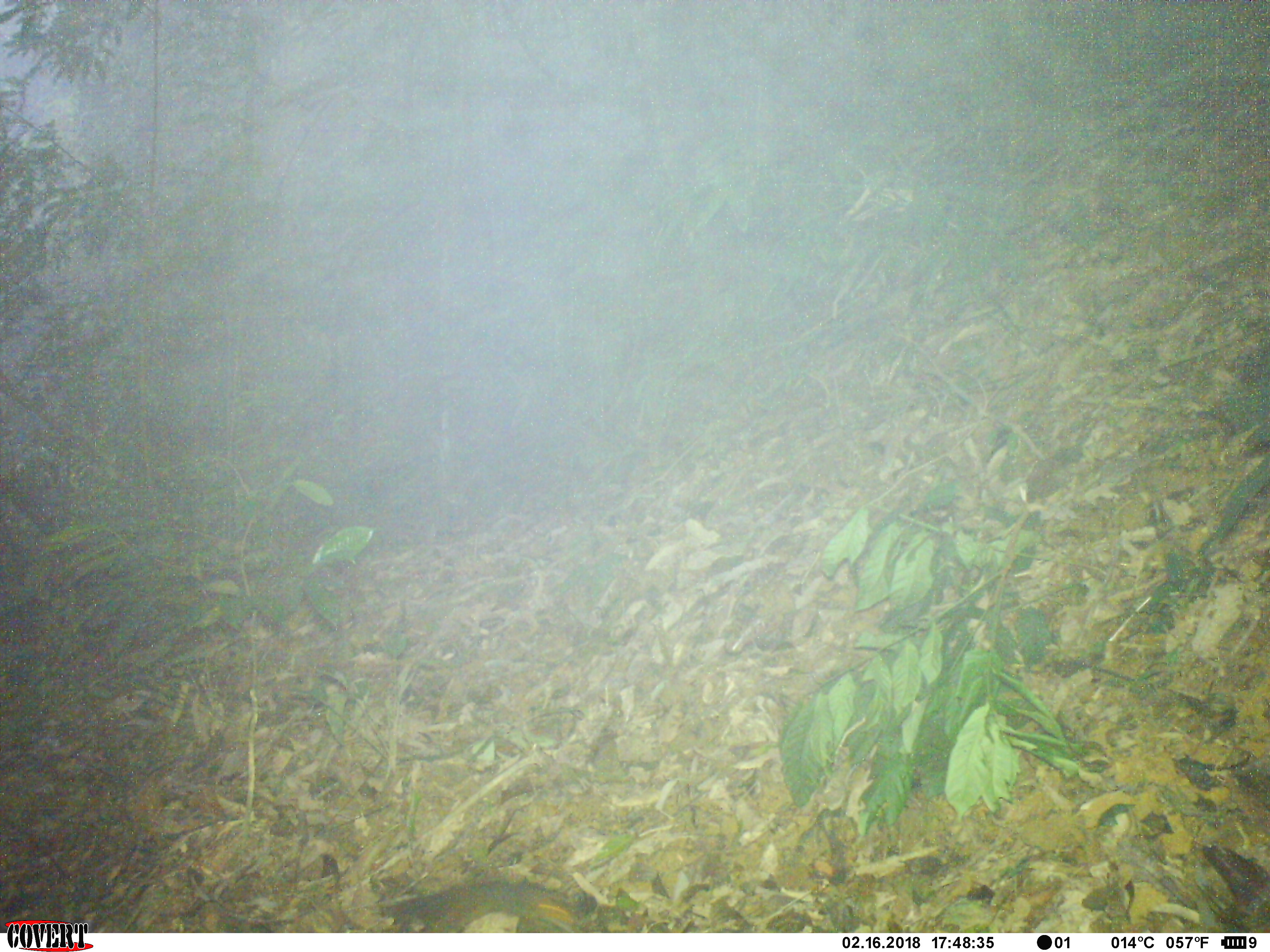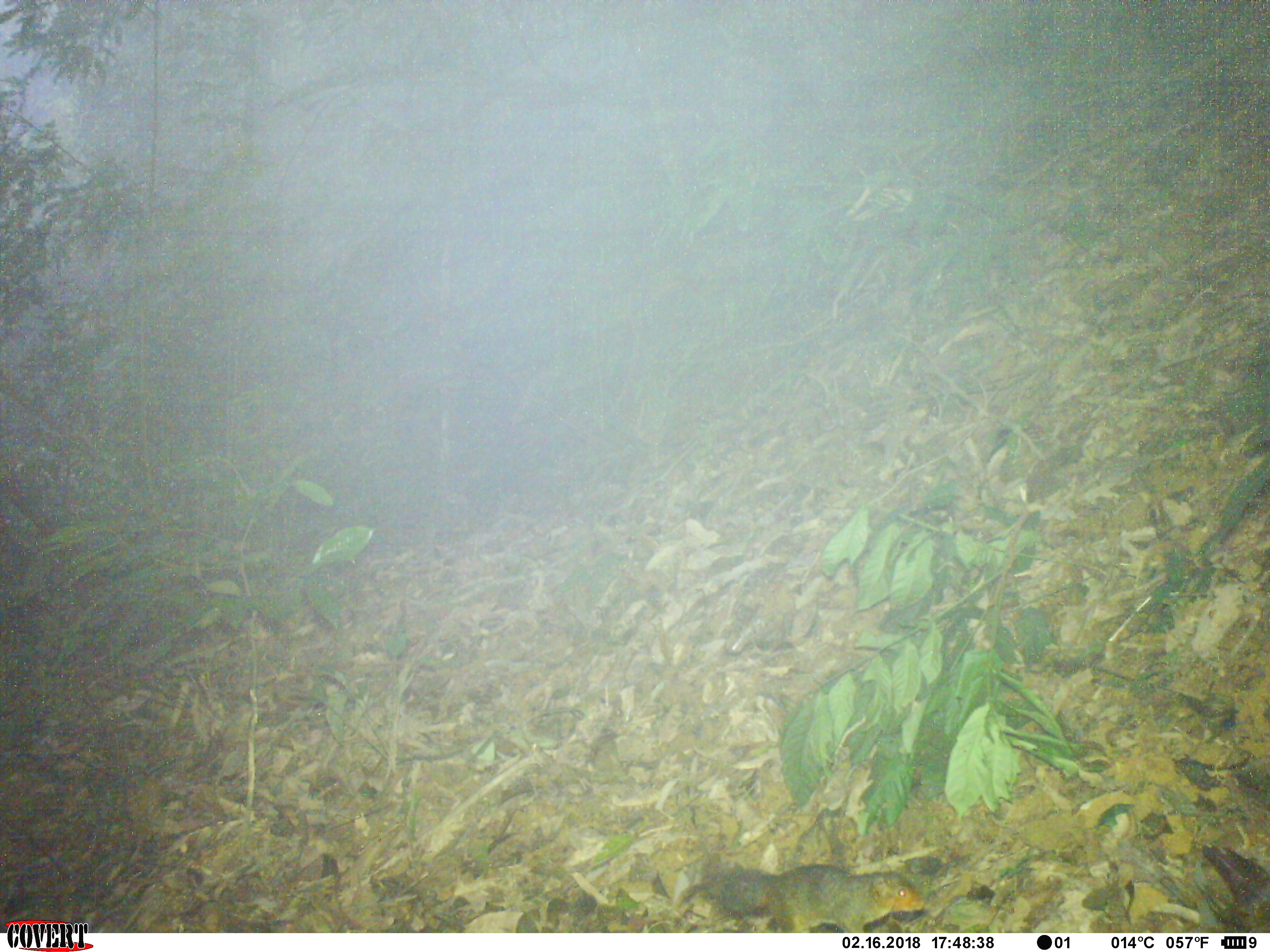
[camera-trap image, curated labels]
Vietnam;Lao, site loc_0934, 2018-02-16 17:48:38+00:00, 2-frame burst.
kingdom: Animalia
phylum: Chordata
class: Mammalia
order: Rodentia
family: Sciuridae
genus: Dremomys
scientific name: Dremomys rufigenis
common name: red-cheeked squirrel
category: red cheeked squirrel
Red cheeked squirrel (red-cheeked squirrel) (Dremomys rufigenis). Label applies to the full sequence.